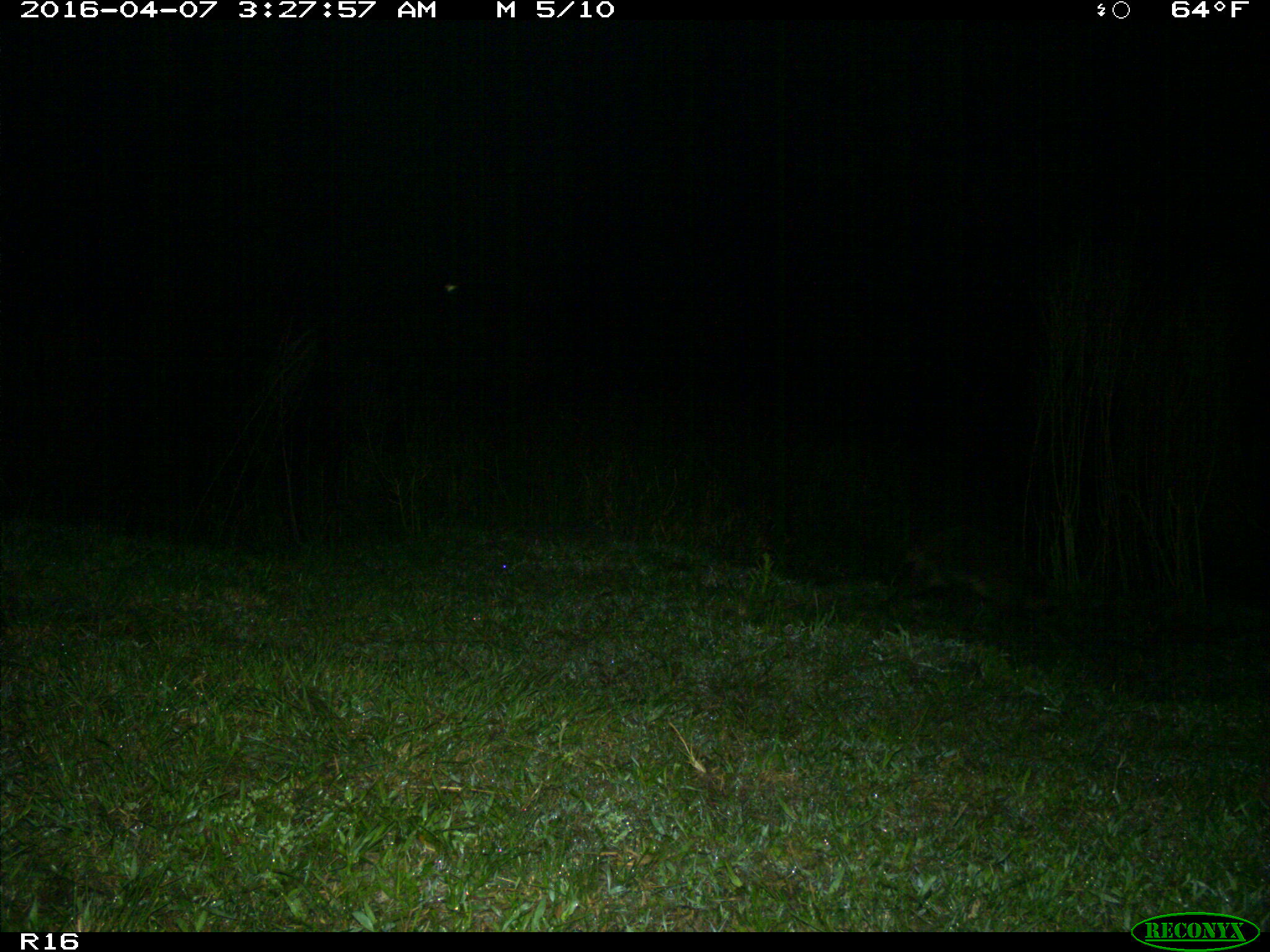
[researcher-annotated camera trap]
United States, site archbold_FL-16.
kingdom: Animalia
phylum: Chordata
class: Mammalia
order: Carnivora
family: Procyonidae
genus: Procyon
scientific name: Procyon lotor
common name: common raccoon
Procyon lotor (common raccoon).